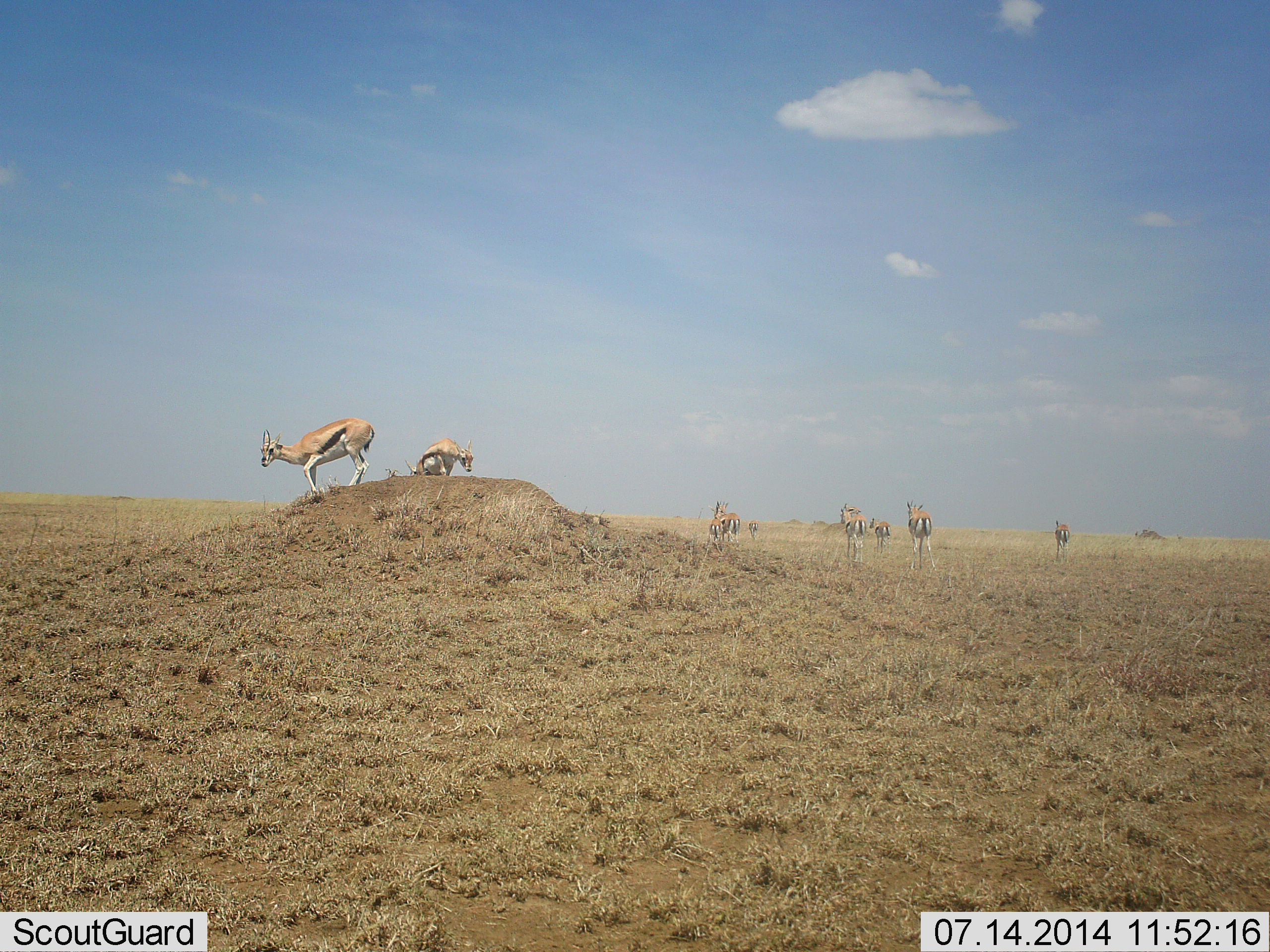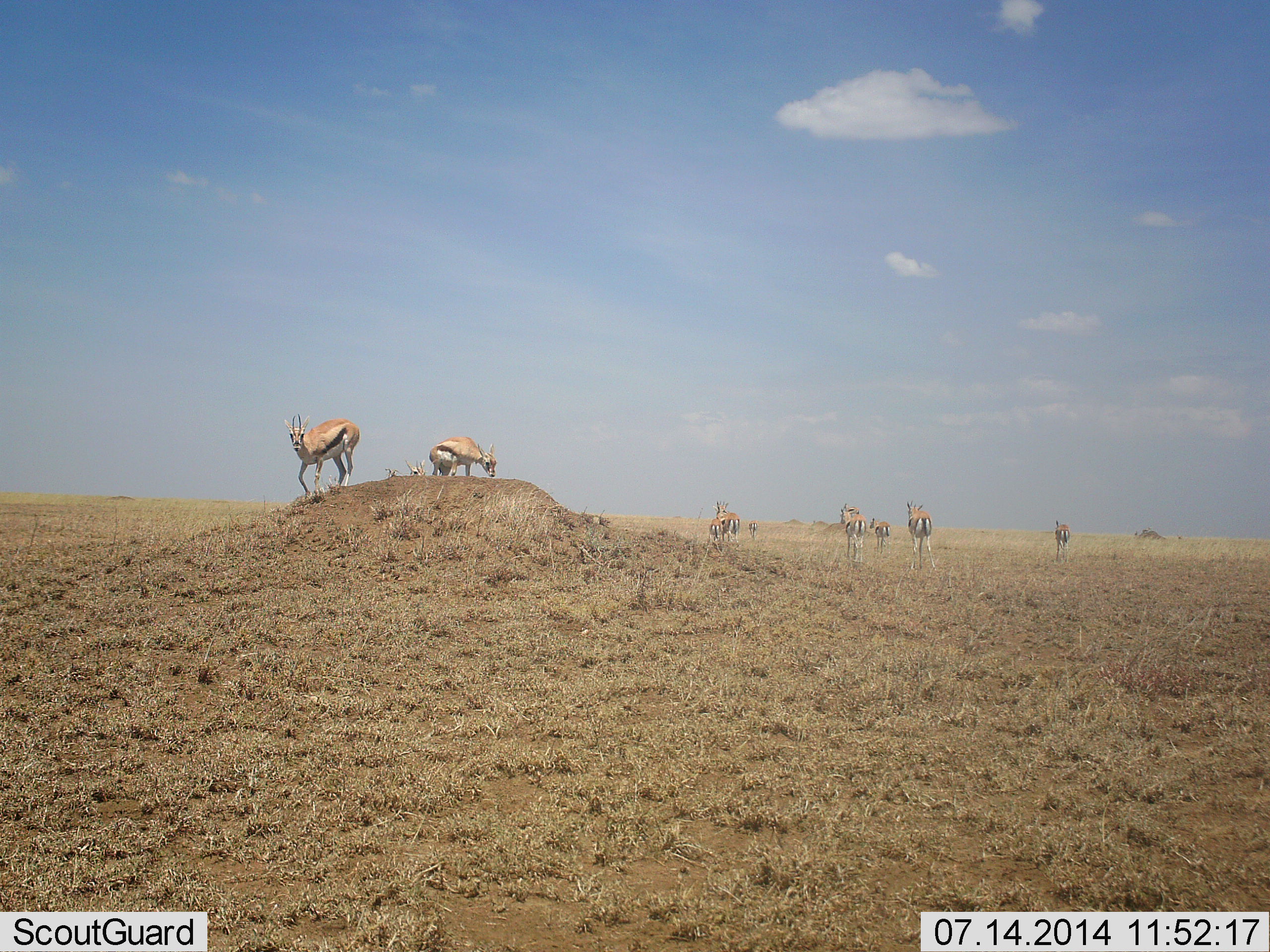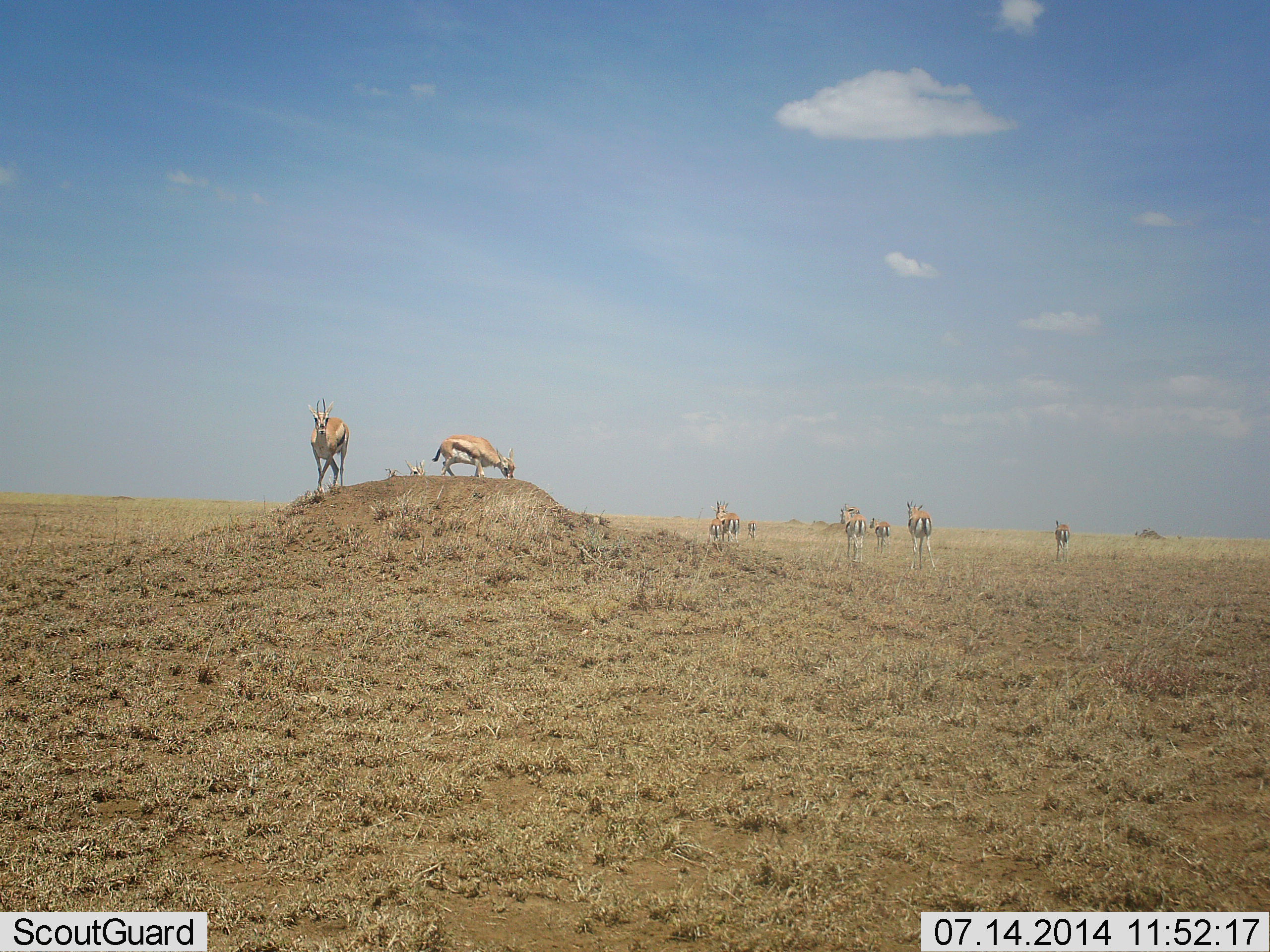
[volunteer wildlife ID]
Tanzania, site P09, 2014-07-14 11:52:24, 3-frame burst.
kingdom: Animalia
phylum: Chordata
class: Mammalia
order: Artiodactyla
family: Bovidae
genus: Eudorcas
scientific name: Eudorcas thomsonii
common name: thomson's gazelle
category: gazellethomsons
Gazellethomsons (thomson's gazelle) (Eudorcas thomsonii), count 10. Behavior (volunteer vote fractions): standing 80%, resting 0%, moving 80%, interacting 10%. Young present (vote fraction): 10%. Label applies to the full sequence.